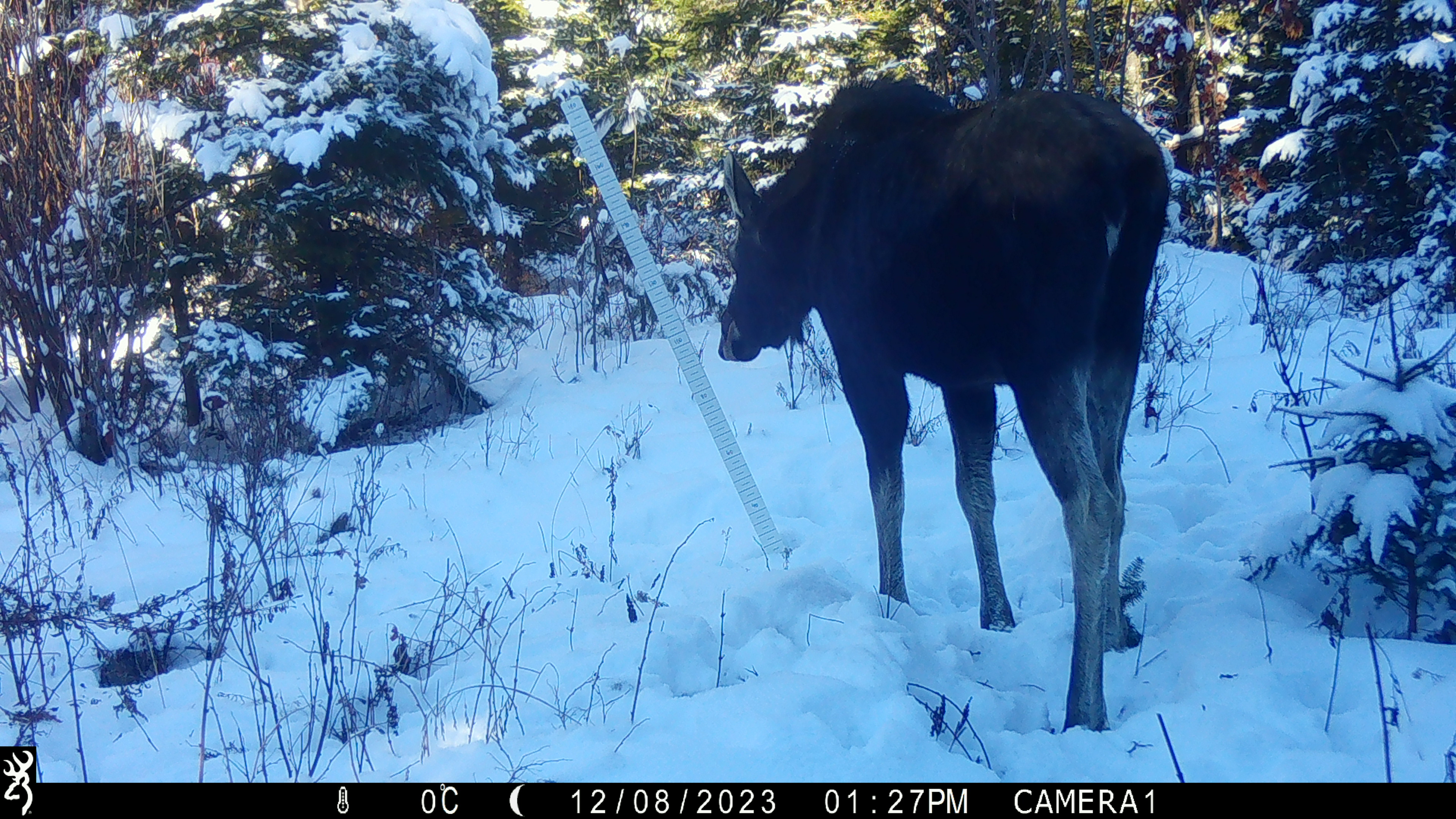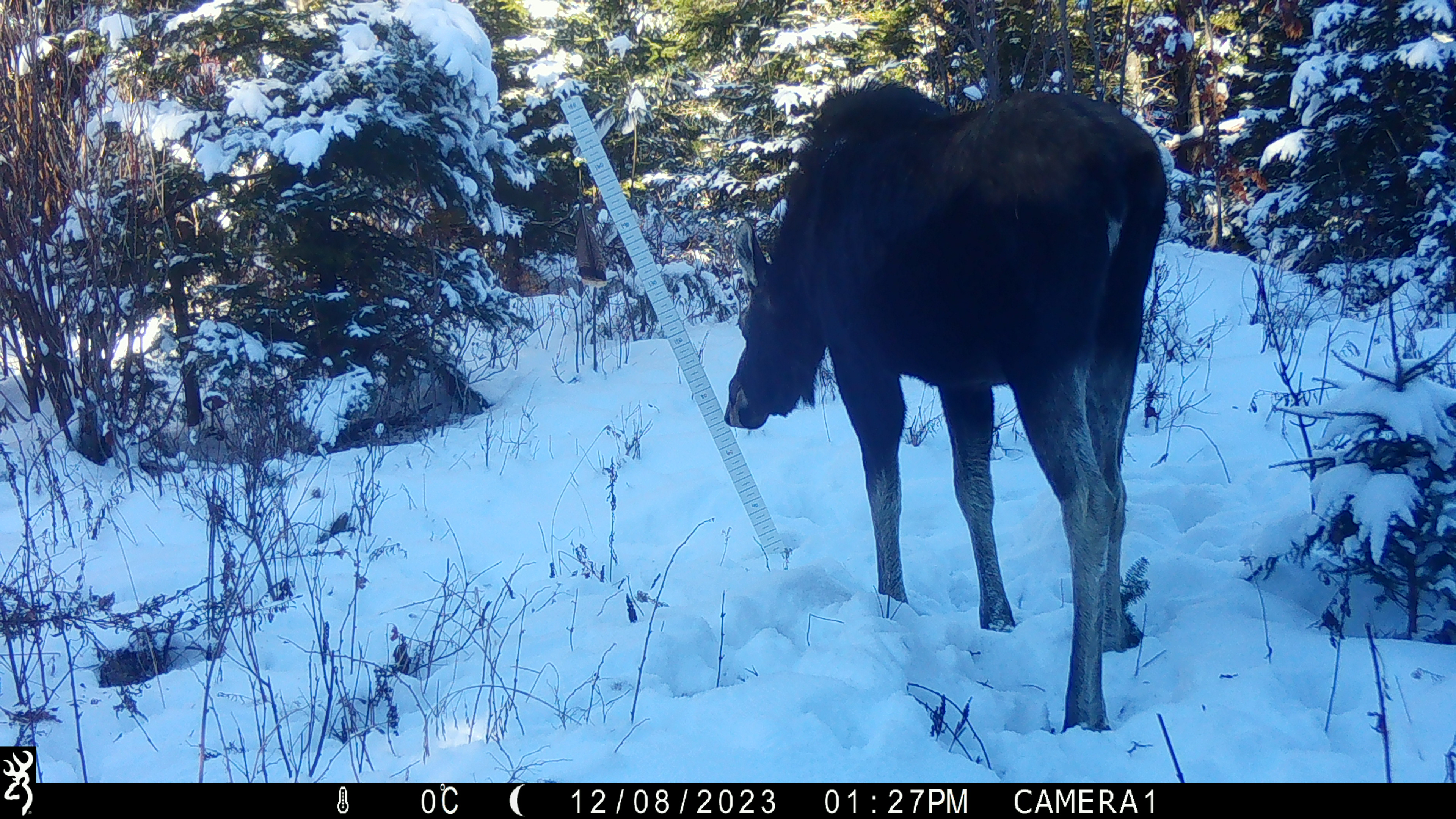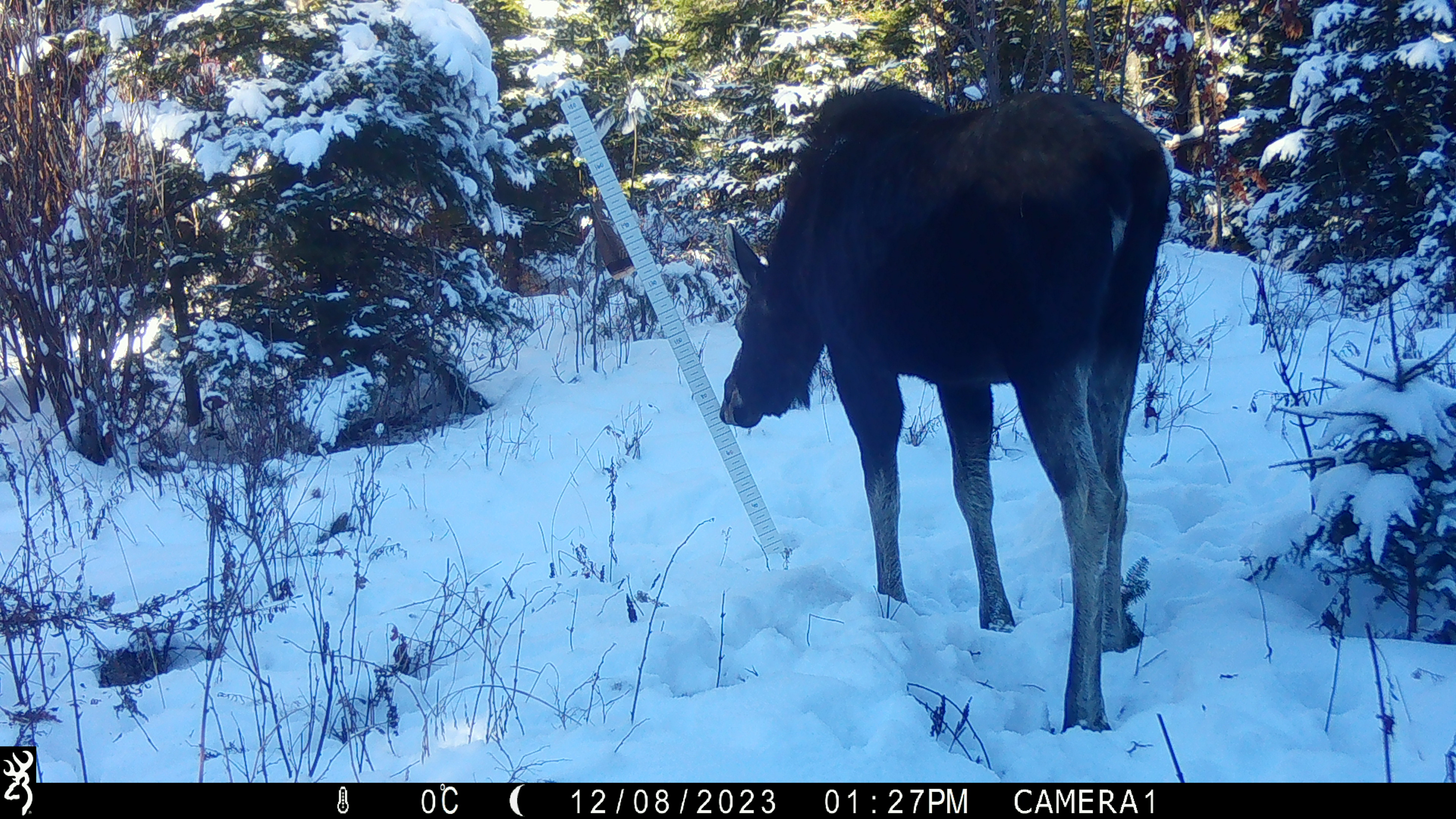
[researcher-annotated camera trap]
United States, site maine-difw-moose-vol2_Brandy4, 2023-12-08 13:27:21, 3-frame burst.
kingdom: Animalia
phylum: Chordata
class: Mammalia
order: Artiodactyla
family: Cervidae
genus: Alces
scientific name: Alces alces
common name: moose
Moose (Alces alces).